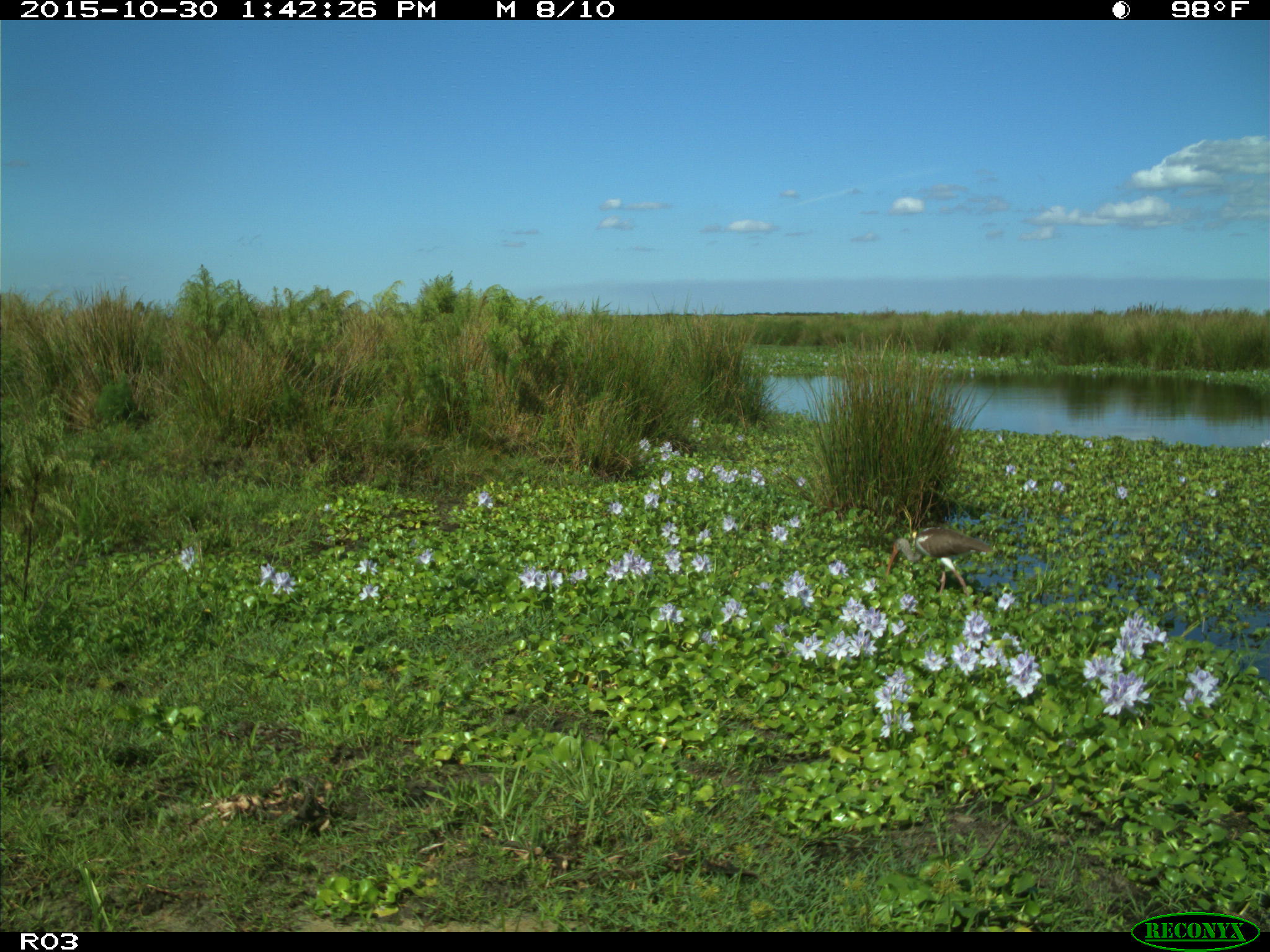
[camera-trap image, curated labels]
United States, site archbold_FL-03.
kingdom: Animalia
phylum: Chordata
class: Aves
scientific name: Aves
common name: birds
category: unidentified bird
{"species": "unidentified bird (birds) (Aves)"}